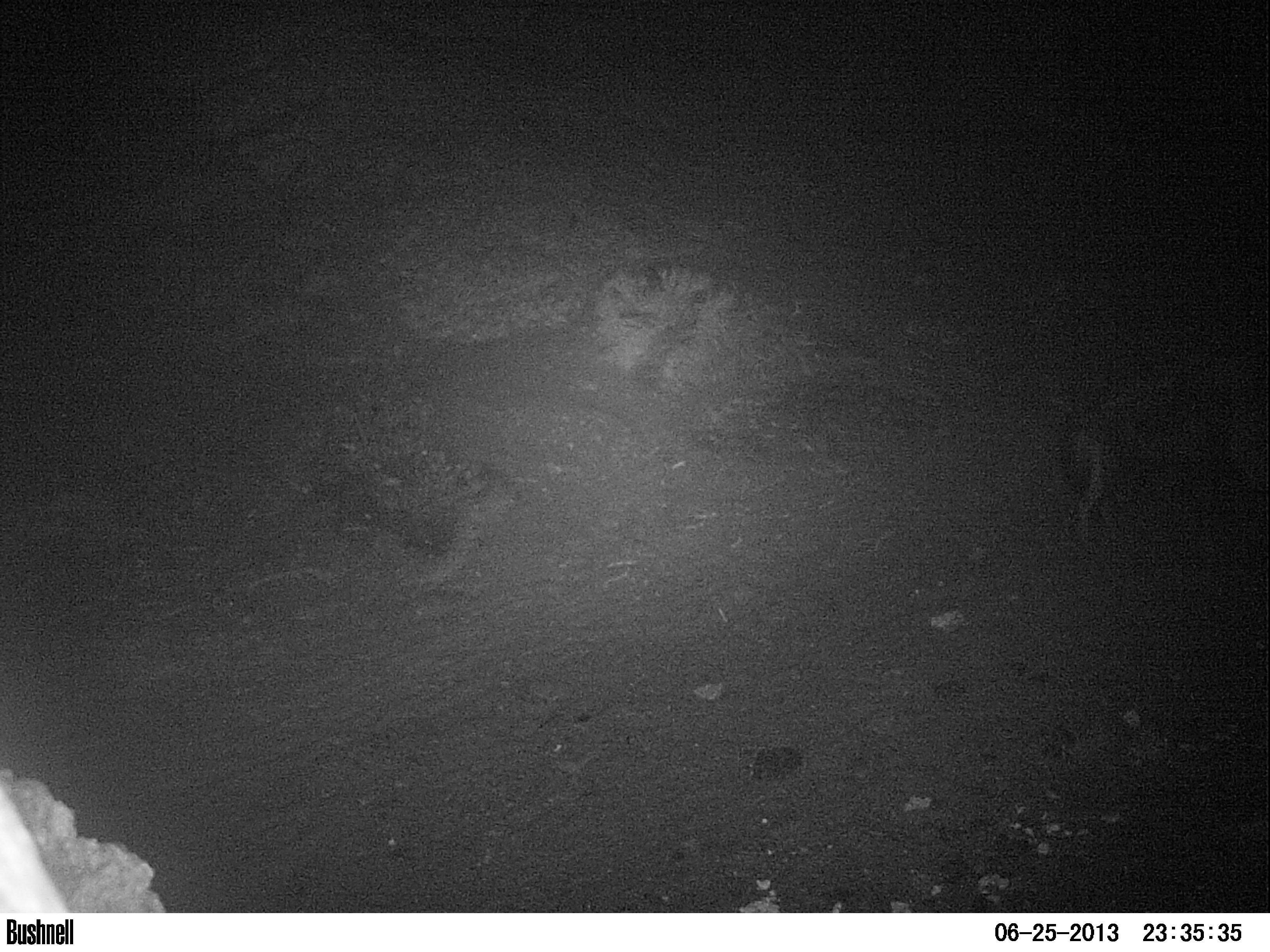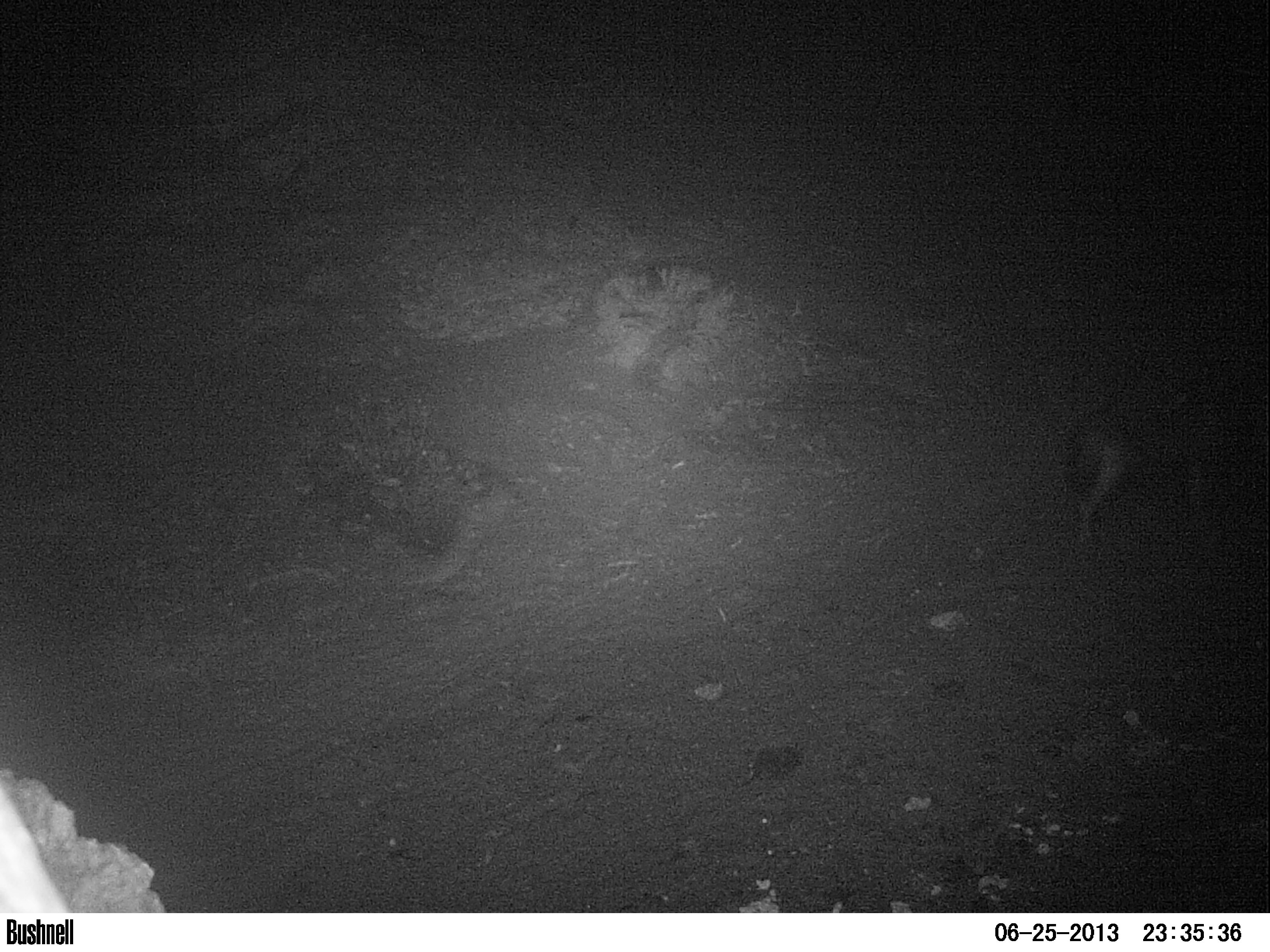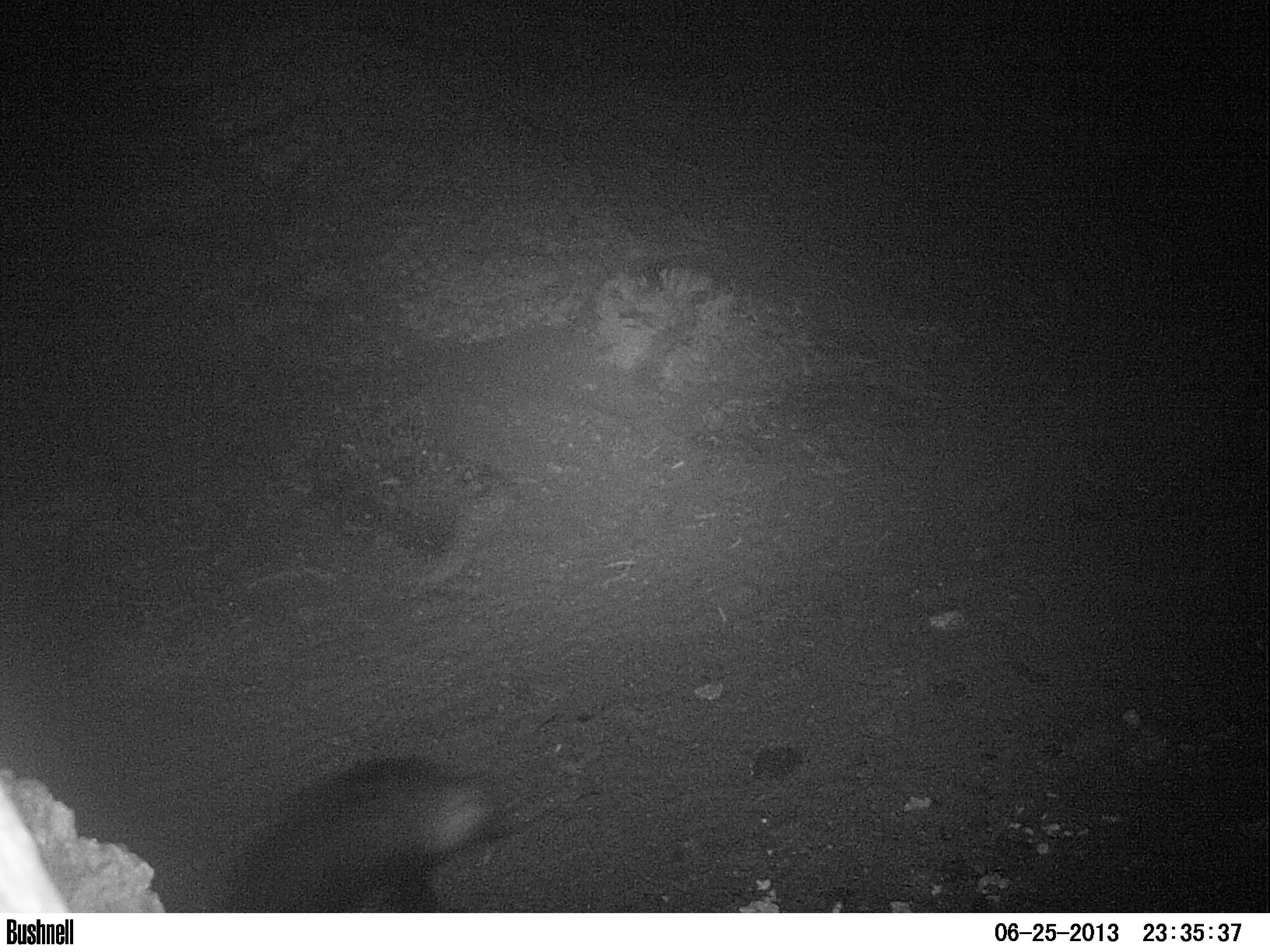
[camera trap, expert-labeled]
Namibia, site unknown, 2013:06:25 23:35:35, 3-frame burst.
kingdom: Animalia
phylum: Chordata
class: Mammalia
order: Carnivora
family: Hyaenidae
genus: Parahyaena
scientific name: Parahyaena brunnea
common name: brown hyena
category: hyaena brunnea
Hyaena brunnea (brown hyena) (Parahyaena brunnea).